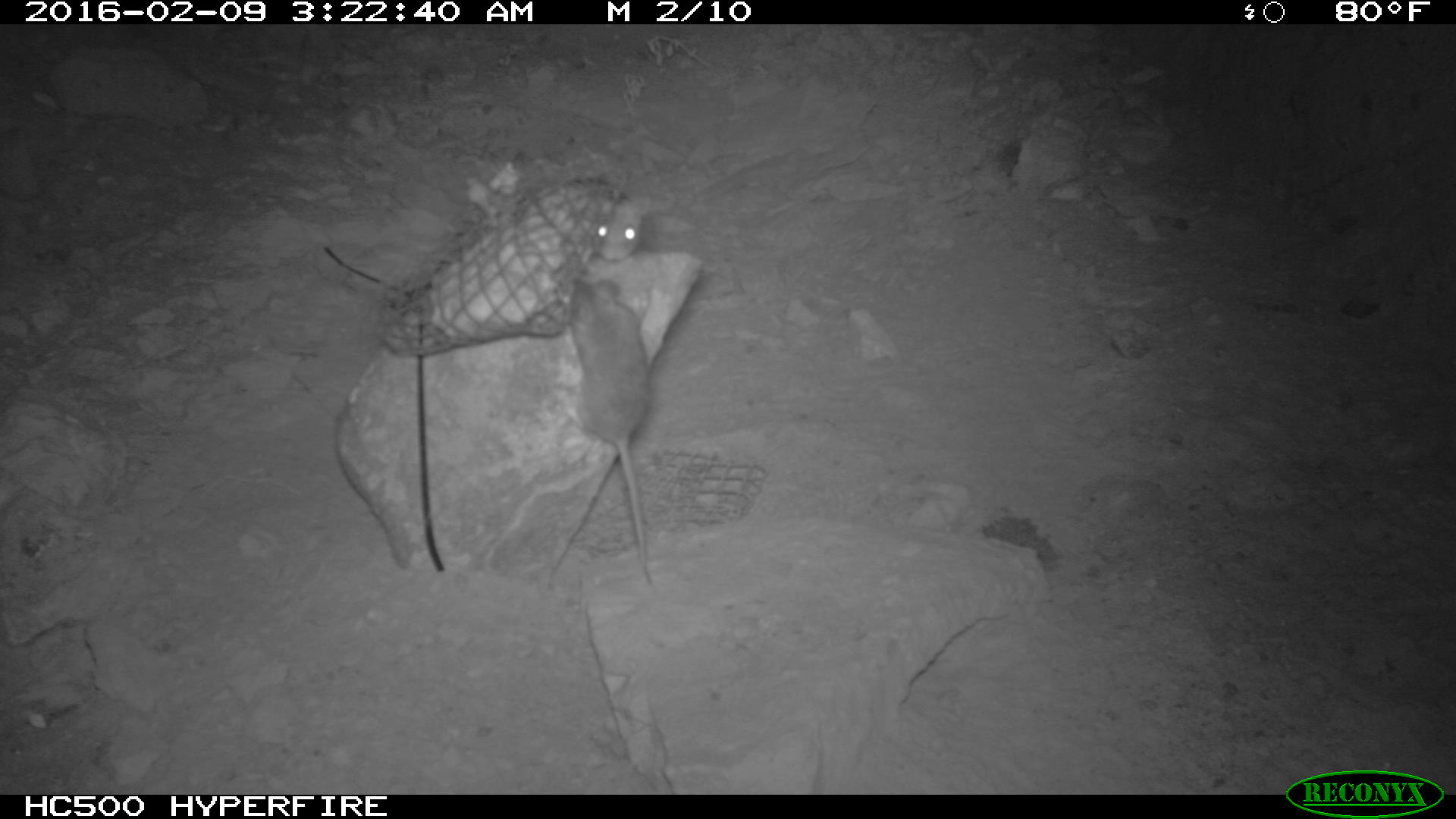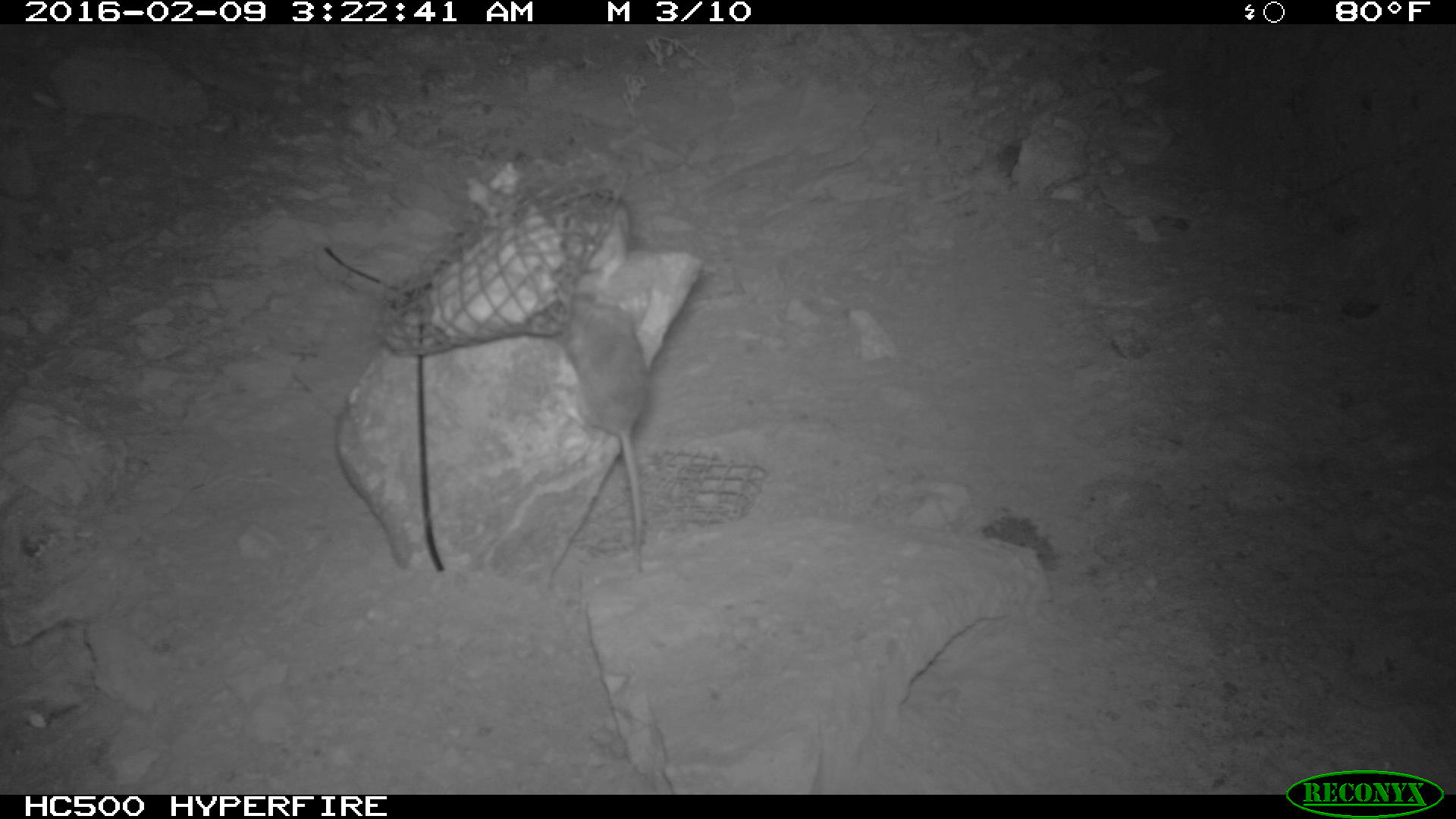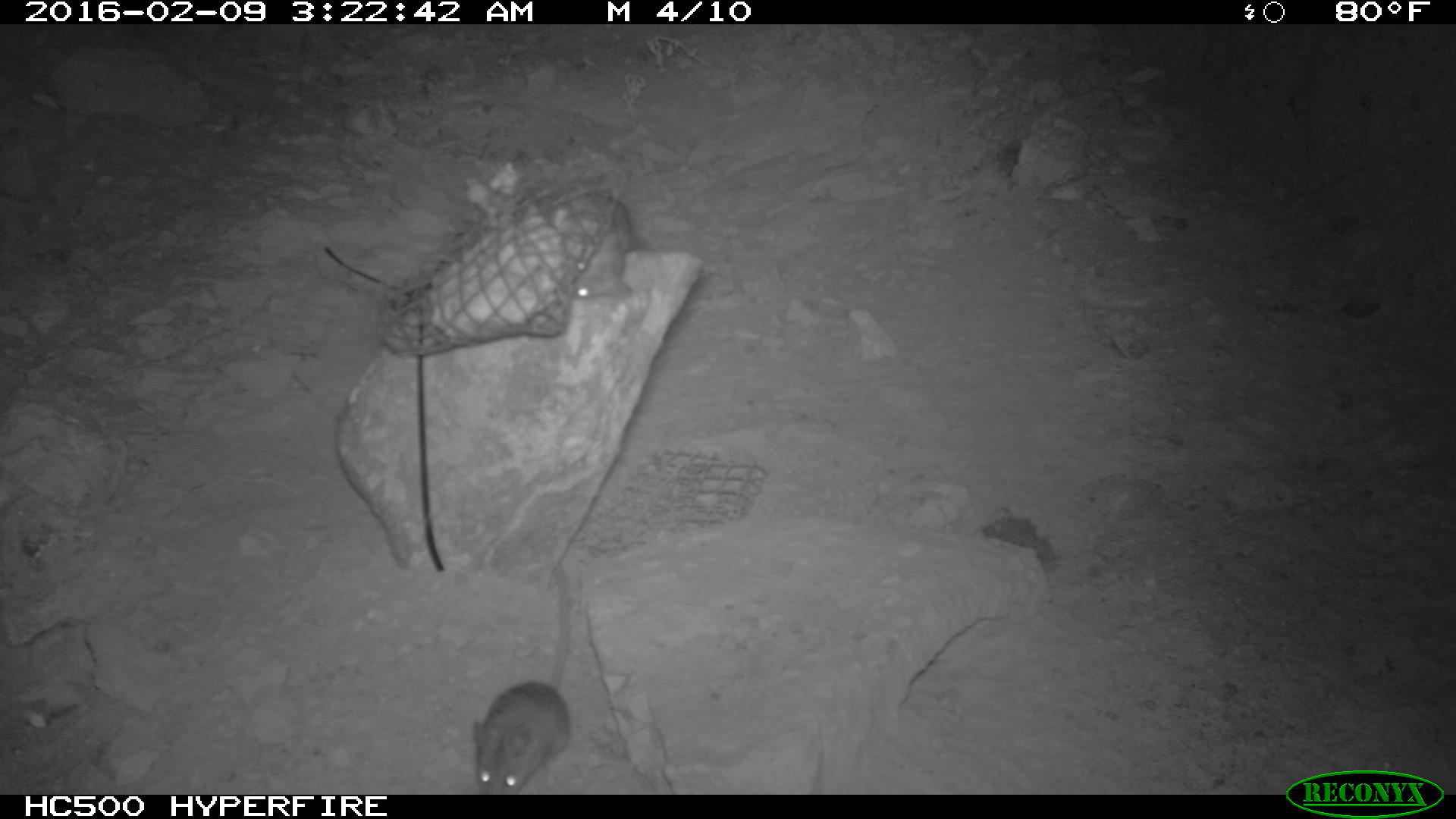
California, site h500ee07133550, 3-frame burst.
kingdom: Animalia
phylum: Chordata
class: Mammalia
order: Rodentia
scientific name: Rodentia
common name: rodent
Rodent (Rodentia).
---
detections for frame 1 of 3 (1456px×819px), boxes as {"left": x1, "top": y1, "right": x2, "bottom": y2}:
rodent: {"left": 561, "top": 271, "right": 658, "bottom": 585}; {"left": 579, "top": 176, "right": 654, "bottom": 262}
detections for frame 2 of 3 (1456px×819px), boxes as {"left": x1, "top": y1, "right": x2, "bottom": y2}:
rodent: {"left": 562, "top": 293, "right": 644, "bottom": 572}; {"left": 579, "top": 200, "right": 629, "bottom": 282}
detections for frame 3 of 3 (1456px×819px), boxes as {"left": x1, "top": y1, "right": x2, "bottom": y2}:
rodent: {"left": 469, "top": 556, "right": 577, "bottom": 792}; {"left": 543, "top": 190, "right": 651, "bottom": 305}